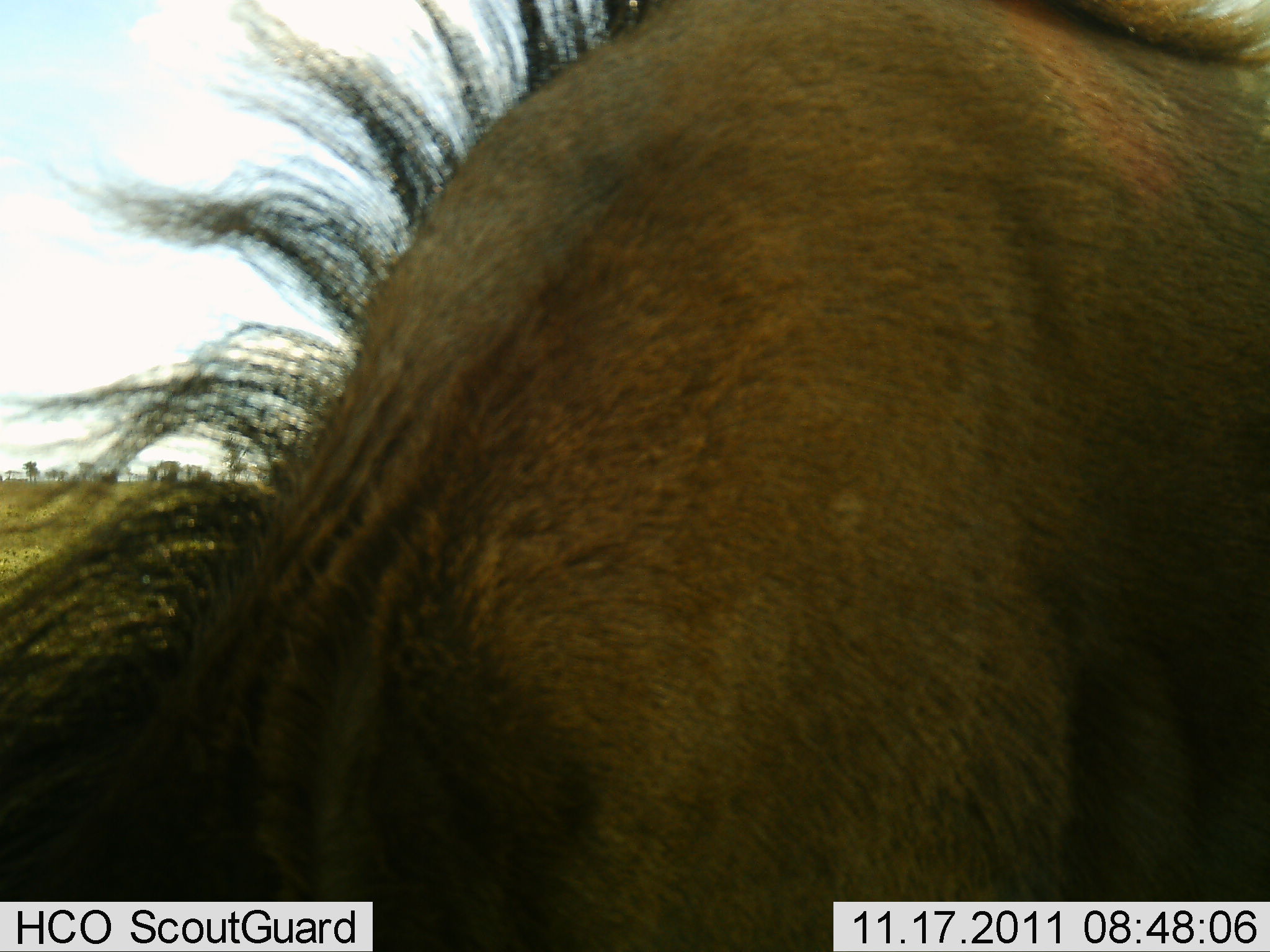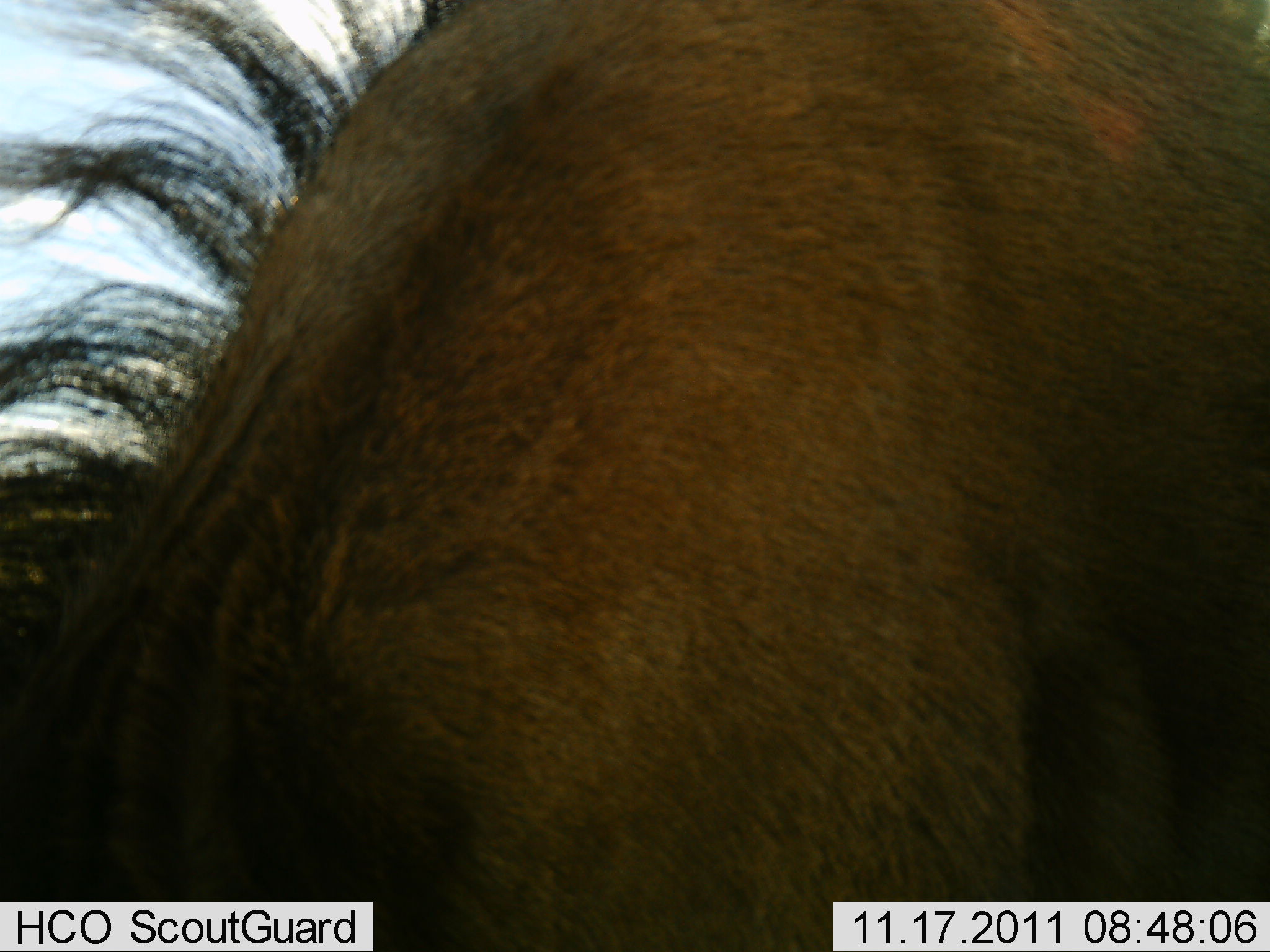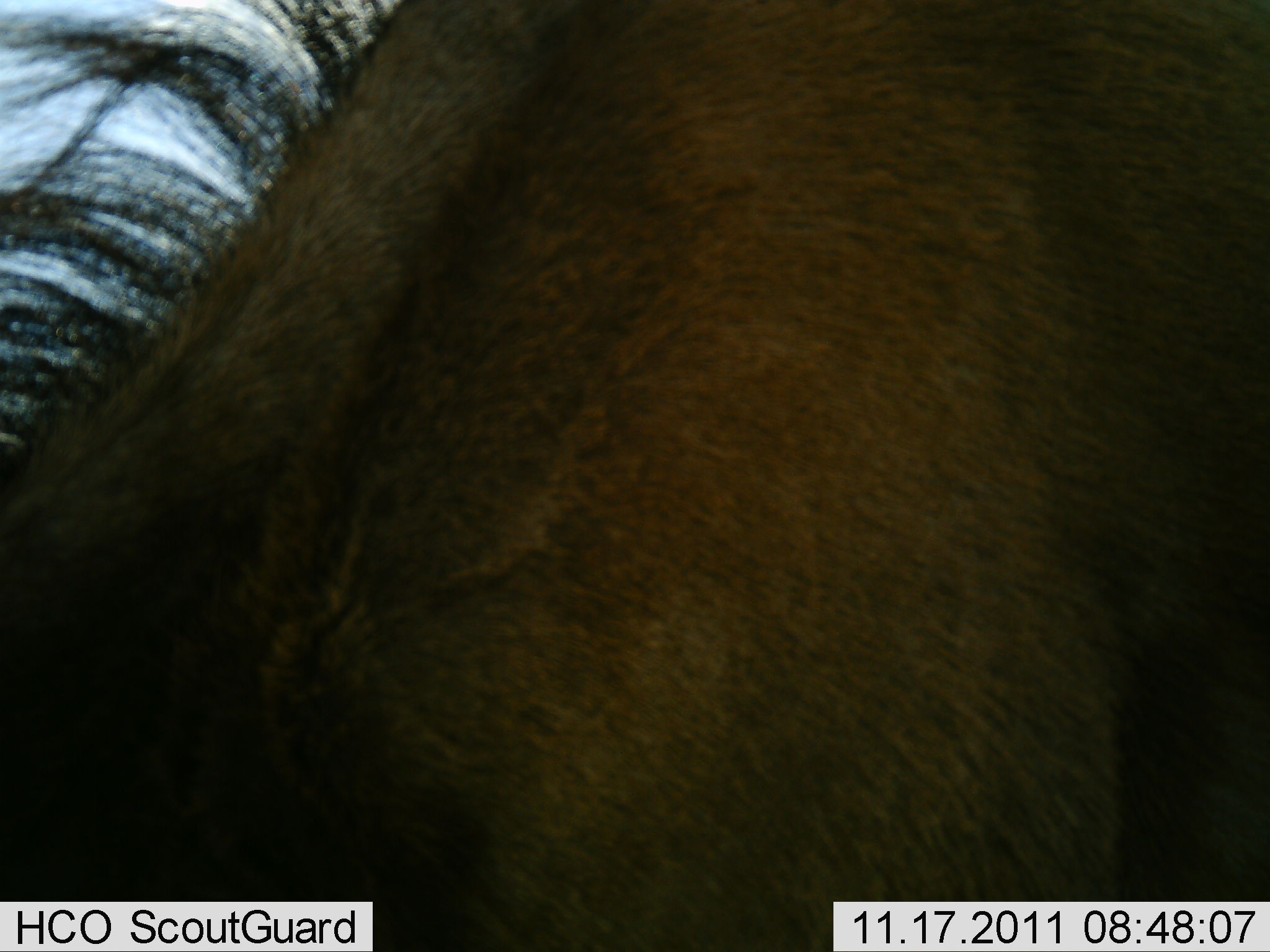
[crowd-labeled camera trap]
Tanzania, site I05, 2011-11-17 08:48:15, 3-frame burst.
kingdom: Animalia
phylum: Chordata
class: Mammalia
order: Artiodactyla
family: Bovidae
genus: Connochaetes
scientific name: Connochaetes taurinus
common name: blue wildebeest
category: wildebeest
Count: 1.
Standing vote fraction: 38%.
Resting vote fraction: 0%.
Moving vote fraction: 31%.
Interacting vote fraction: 8%.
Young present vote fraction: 0%.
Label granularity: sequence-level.